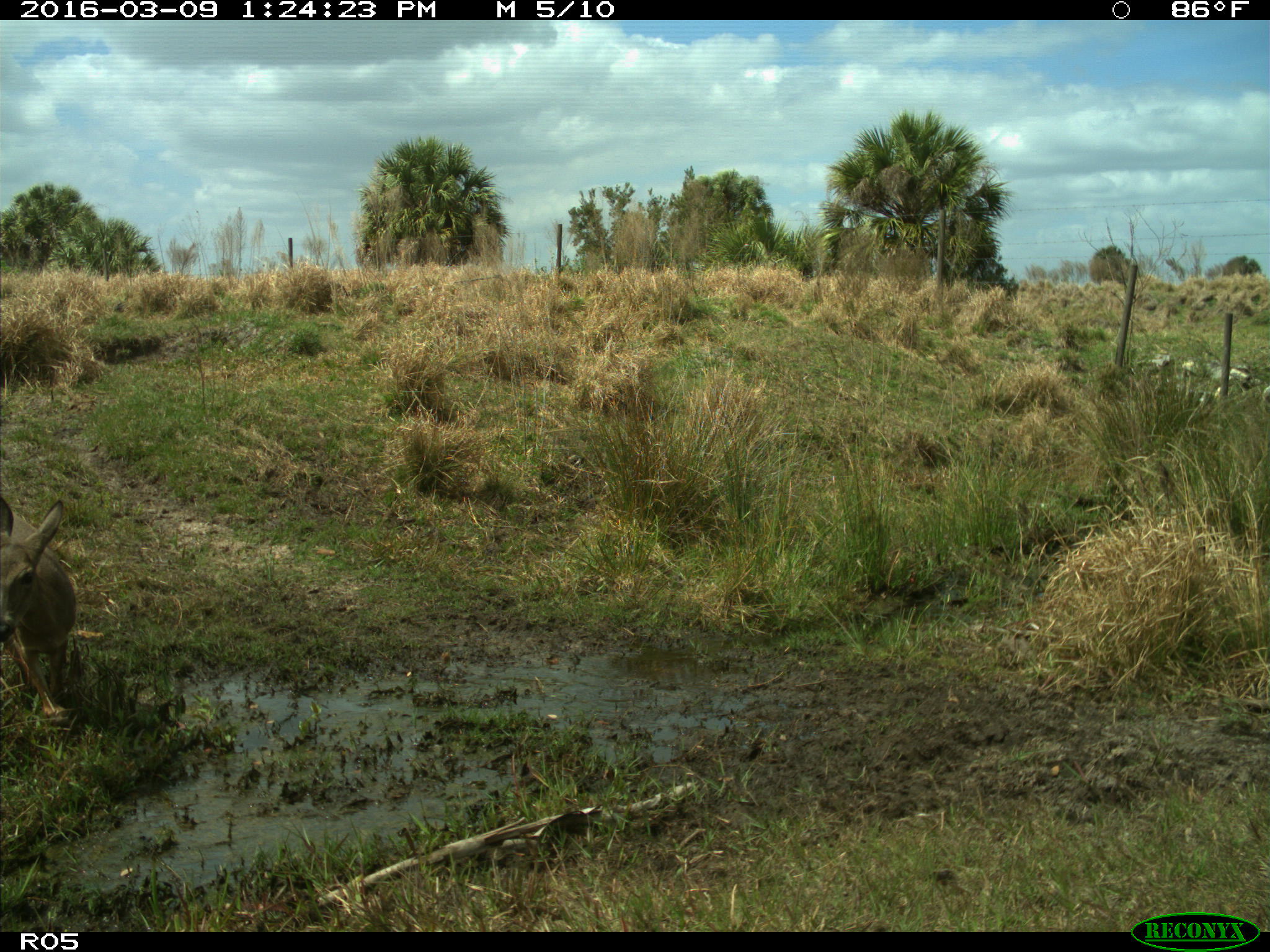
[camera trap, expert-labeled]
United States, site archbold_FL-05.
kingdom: Animalia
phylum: Chordata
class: Mammalia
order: Artiodactyla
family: Cervidae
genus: Odocoileus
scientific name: Odocoileus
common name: deer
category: unidentified deer